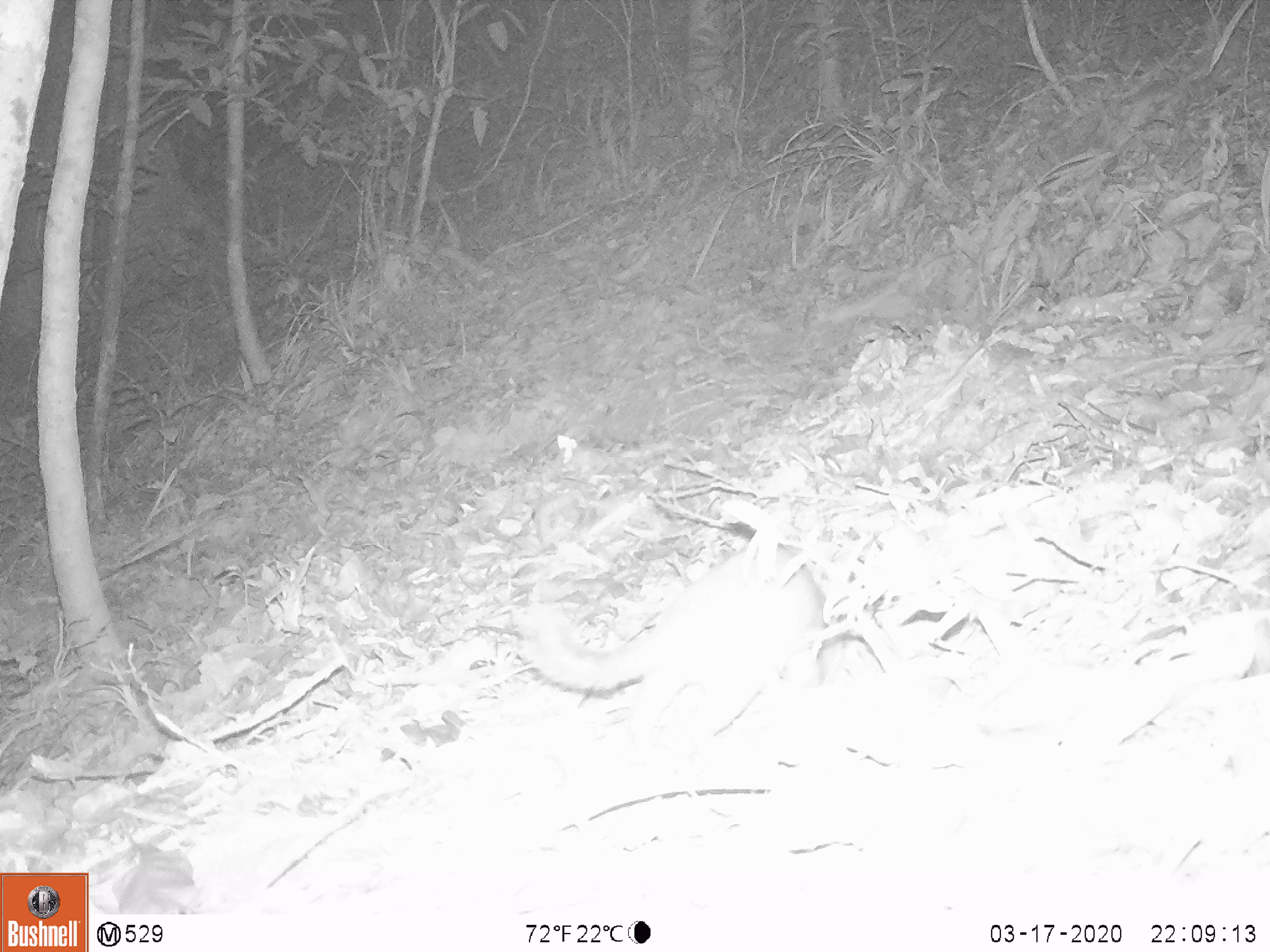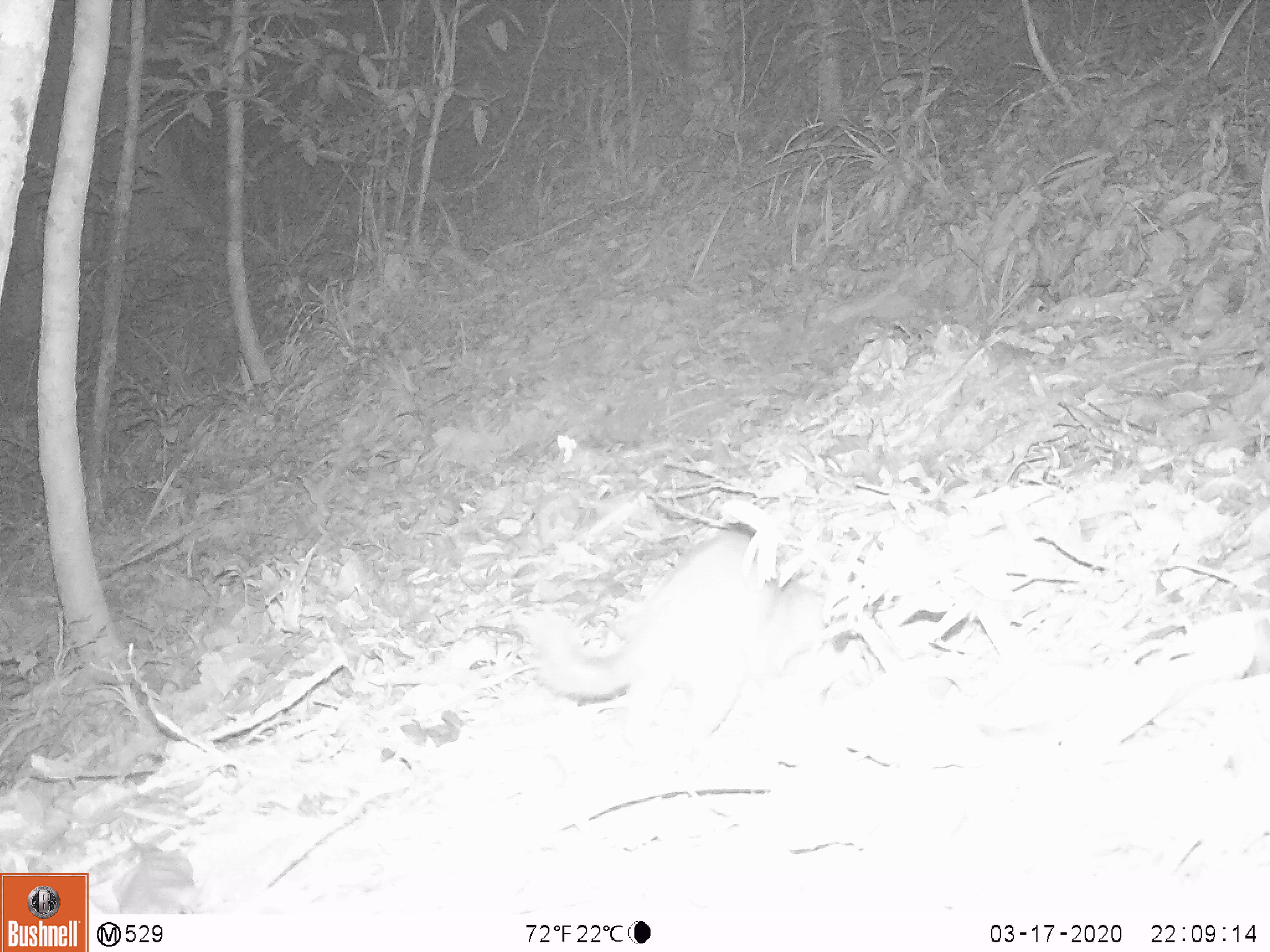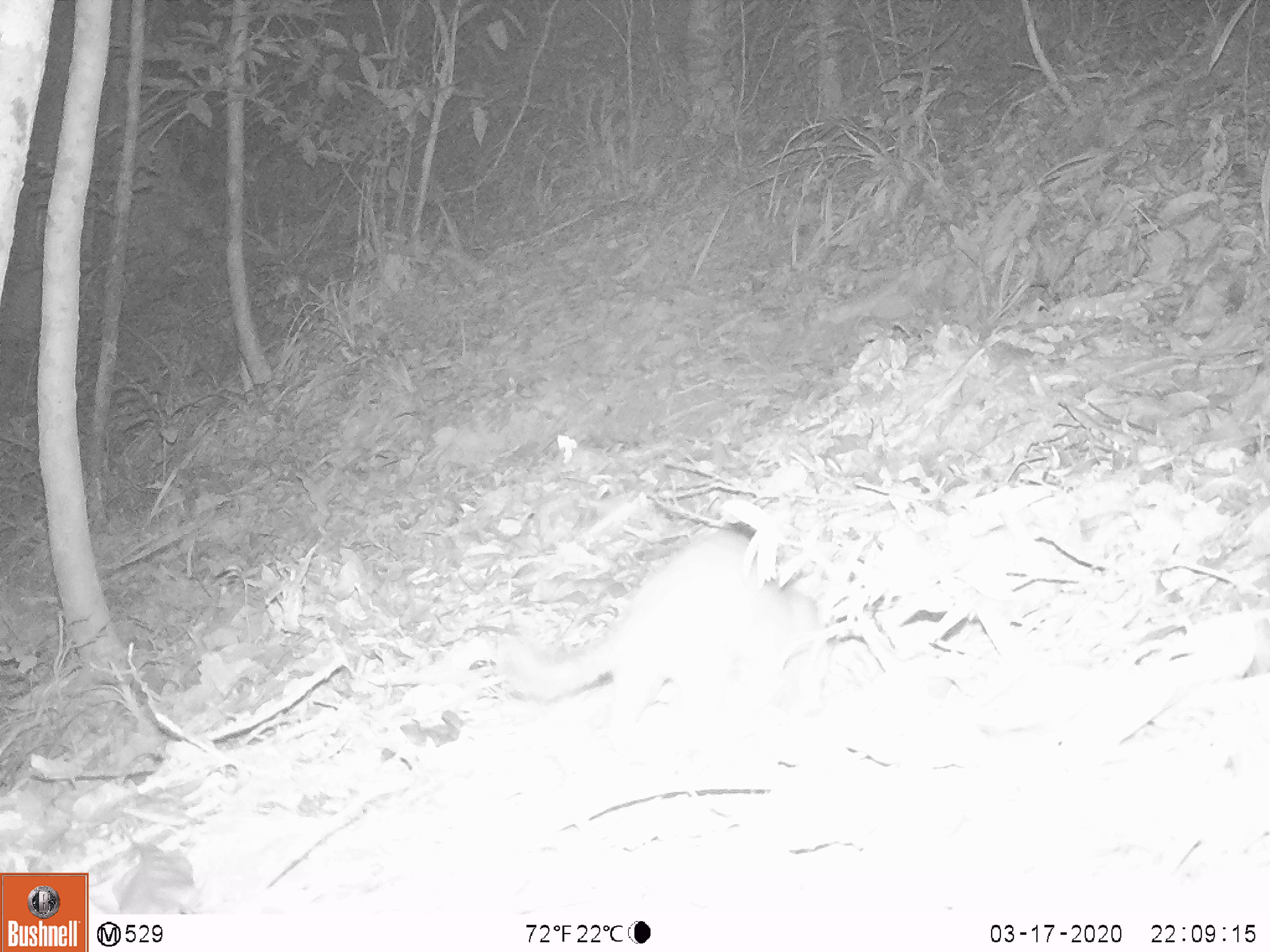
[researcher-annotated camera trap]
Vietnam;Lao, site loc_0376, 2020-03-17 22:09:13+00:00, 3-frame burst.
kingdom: Animalia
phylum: Chordata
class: Mammalia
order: Carnivora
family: Mustelidae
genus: Melogale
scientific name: Melogale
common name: ferret badger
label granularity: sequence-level